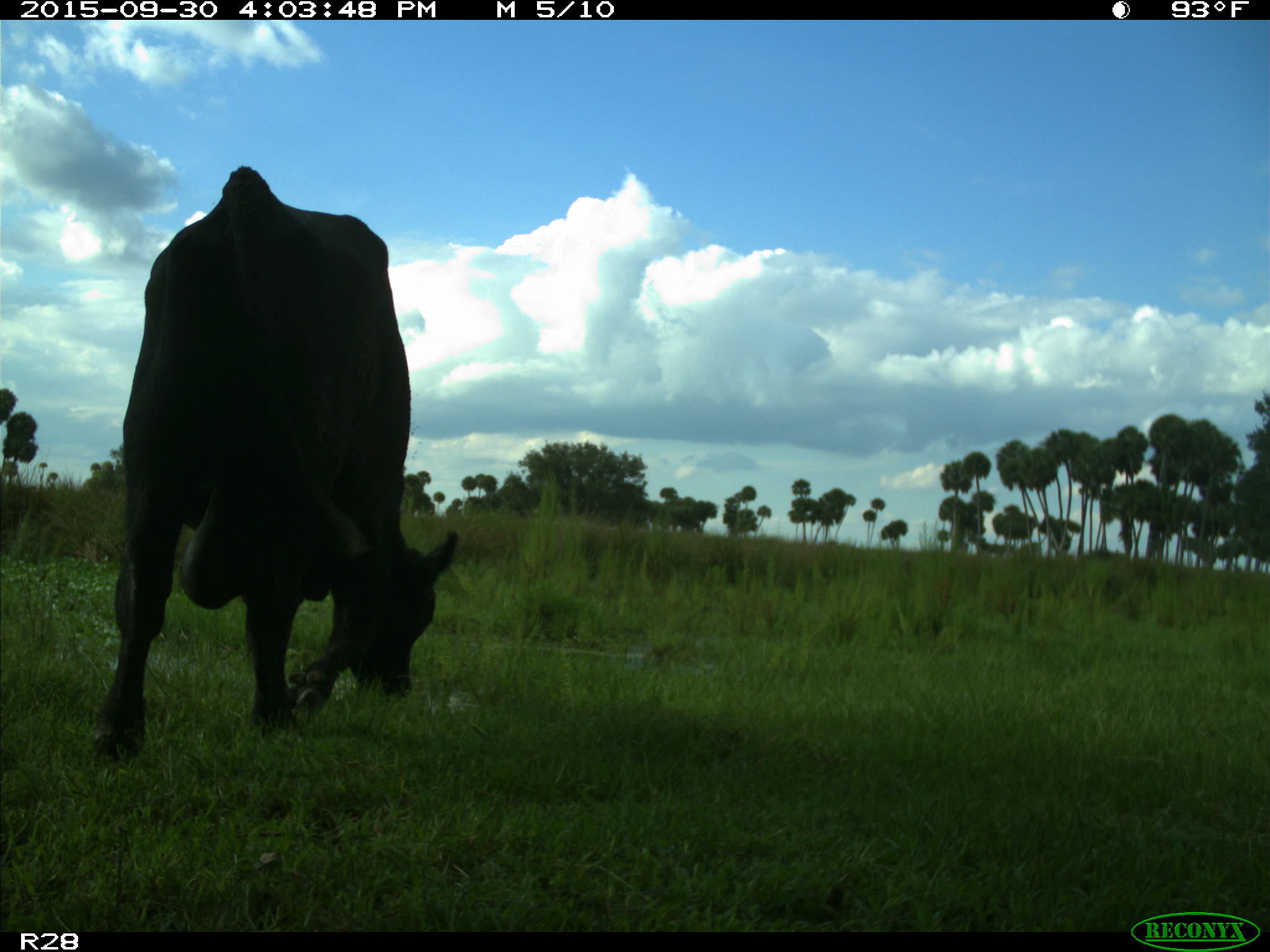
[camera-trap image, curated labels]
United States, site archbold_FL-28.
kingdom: Animalia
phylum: Chordata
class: Mammalia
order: Artiodactyla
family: Bovidae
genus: Bos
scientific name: Bos taurus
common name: domestic cow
Bos taurus (domestic cow).